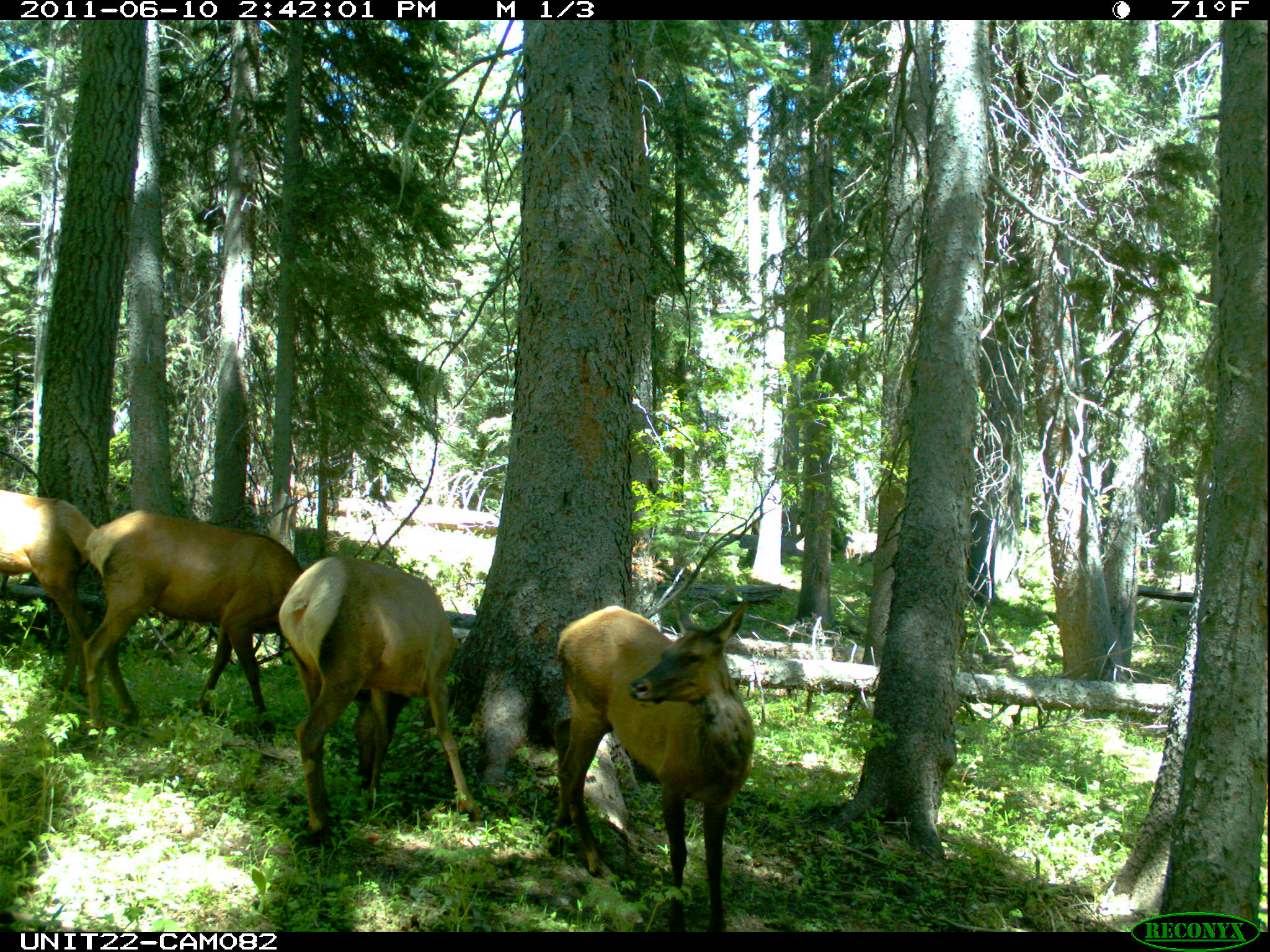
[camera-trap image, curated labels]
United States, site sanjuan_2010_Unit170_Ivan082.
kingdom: Animalia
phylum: Chordata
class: Mammalia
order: Artiodactyla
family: Cervidae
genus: Cervus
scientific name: Cervus elaphus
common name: red deer